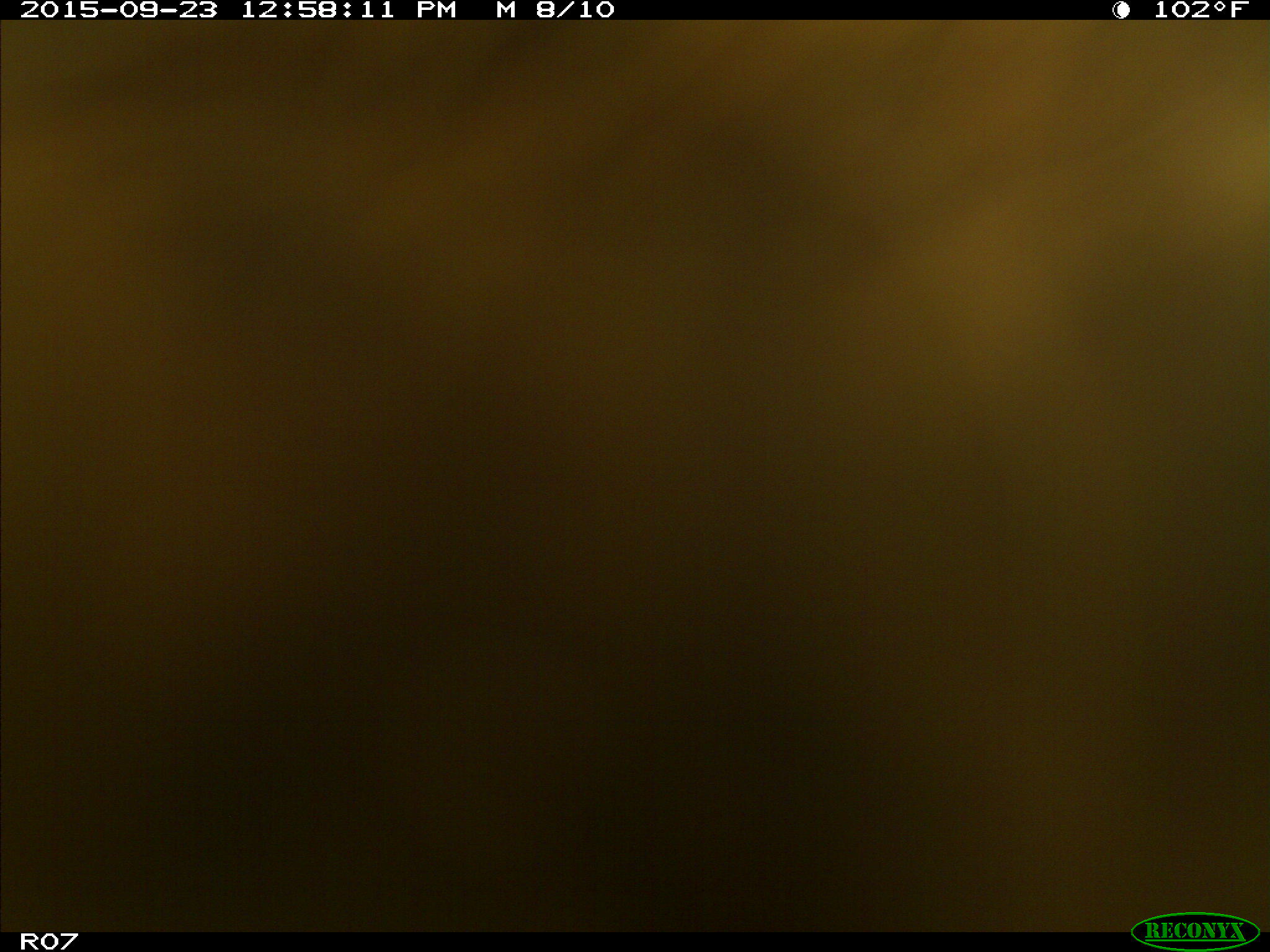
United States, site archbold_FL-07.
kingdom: Animalia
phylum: Chordata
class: Mammalia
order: Artiodactyla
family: Bovidae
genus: Bos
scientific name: Bos taurus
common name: domestic cow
Bos taurus (domestic cow).